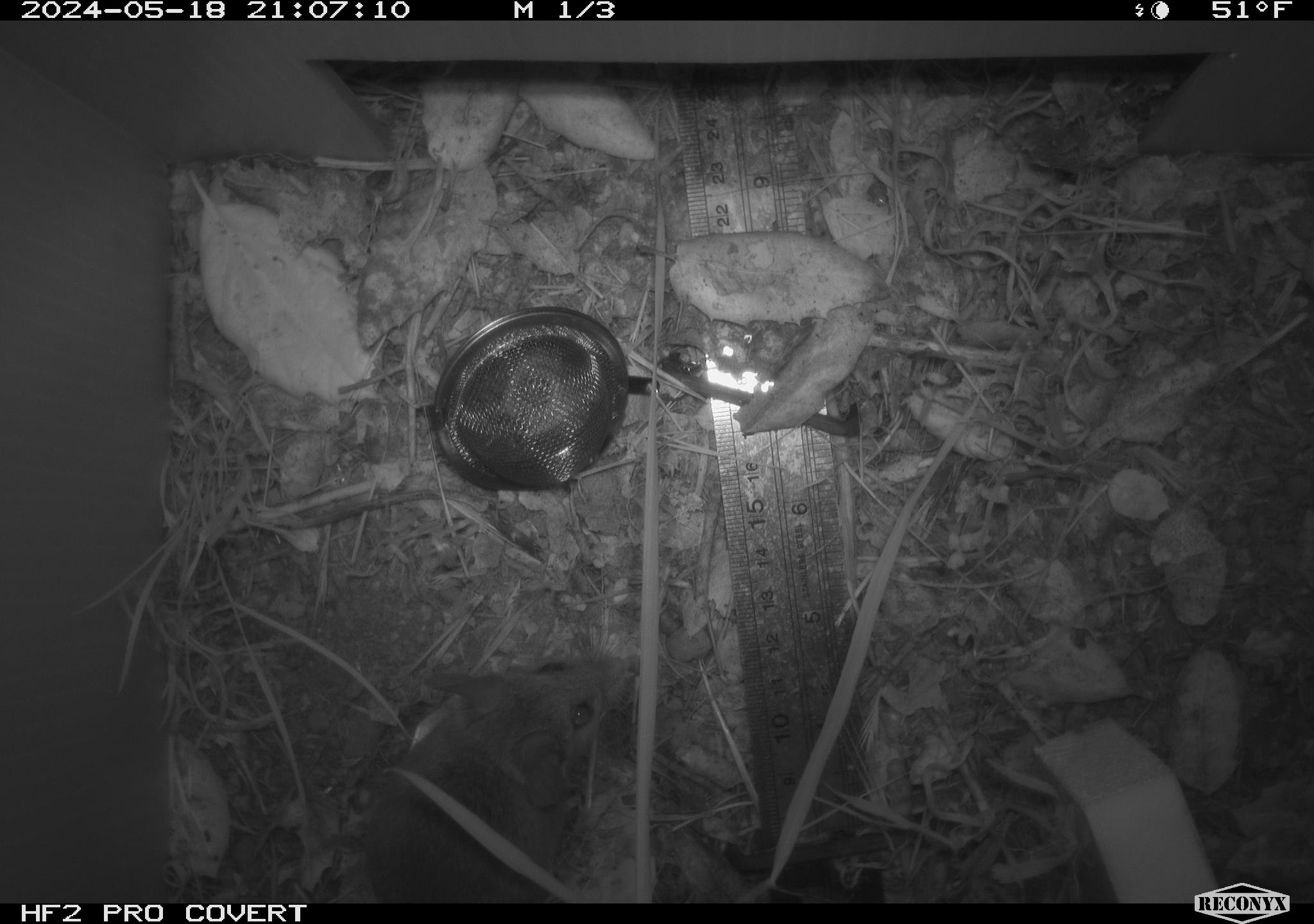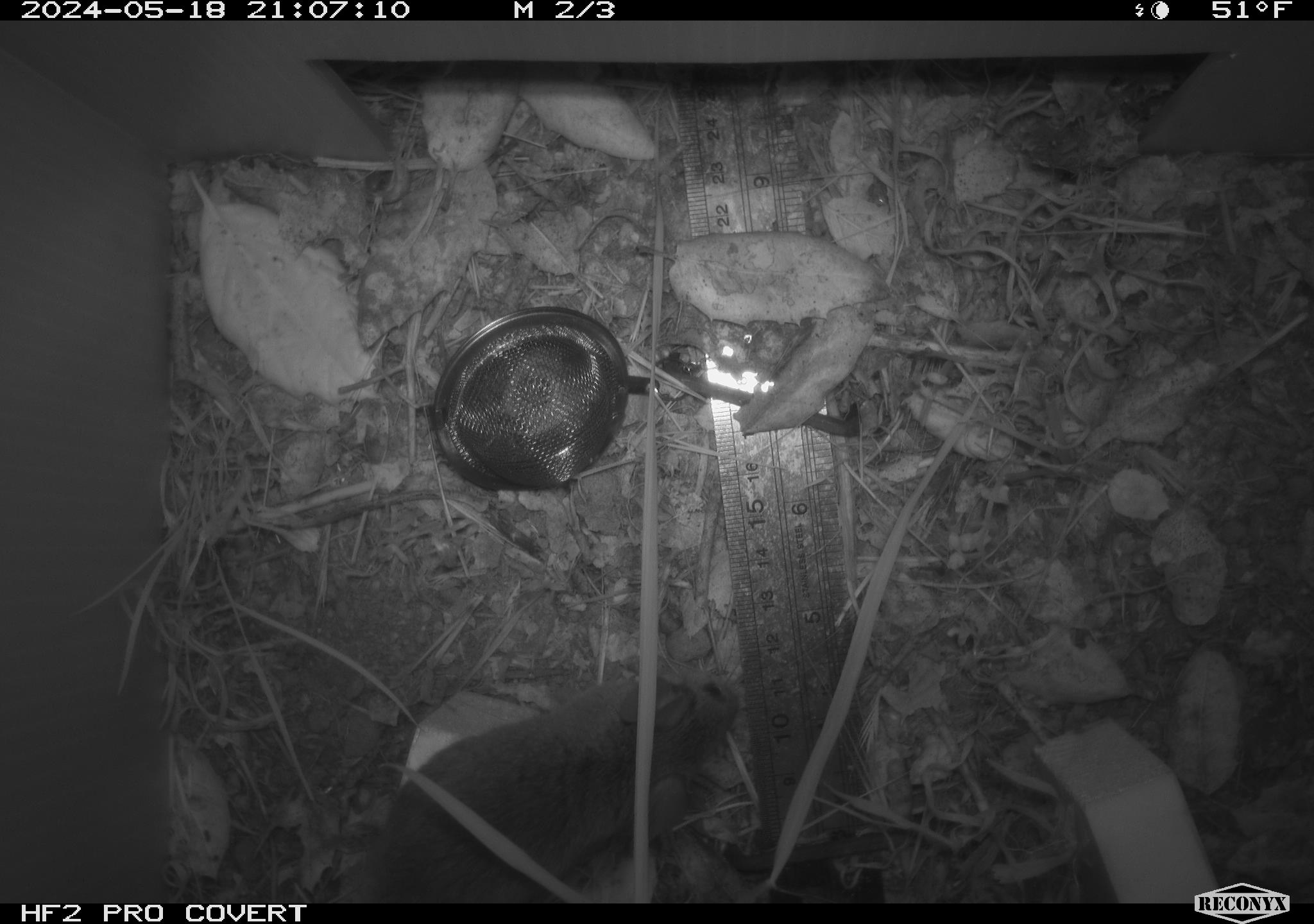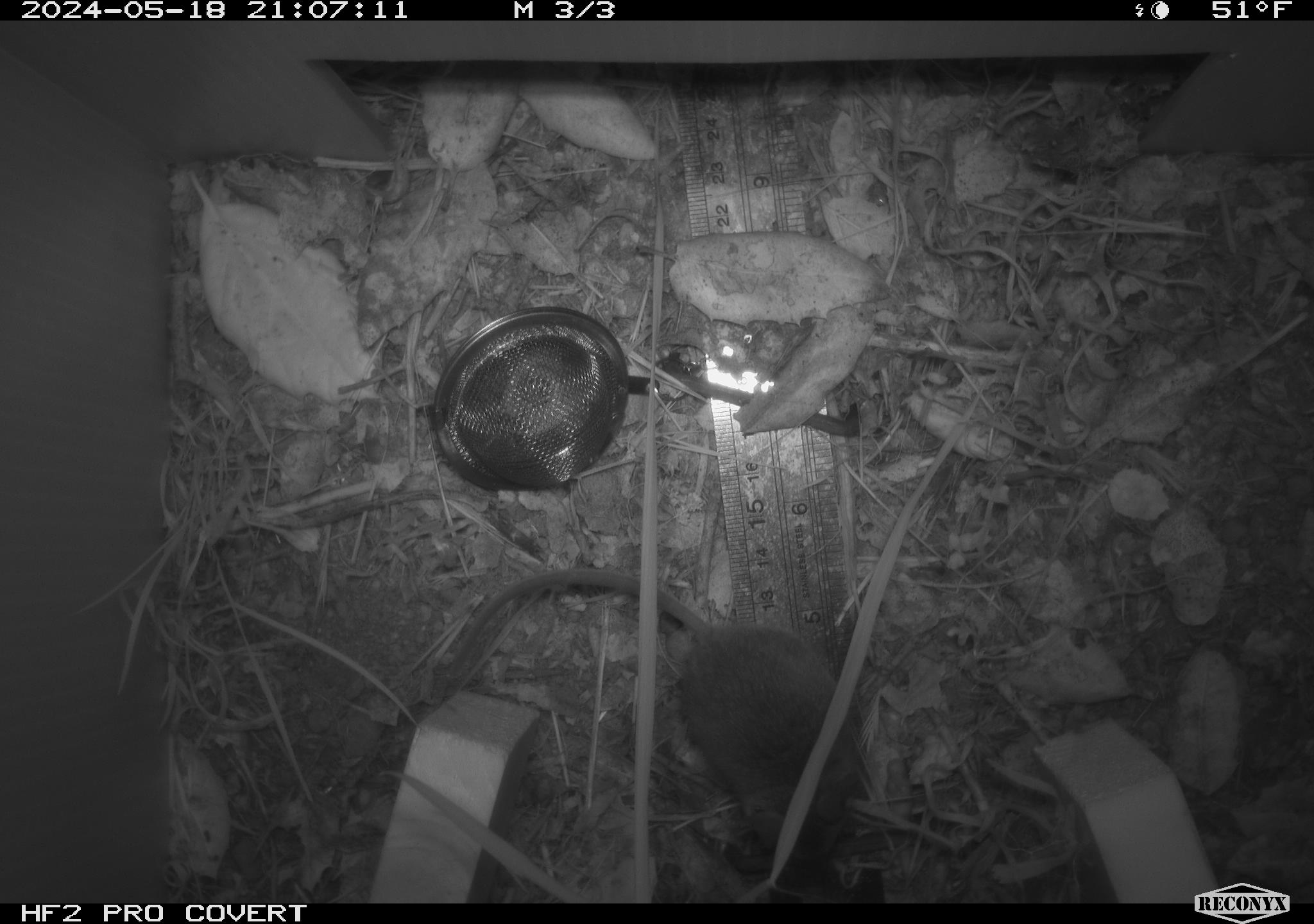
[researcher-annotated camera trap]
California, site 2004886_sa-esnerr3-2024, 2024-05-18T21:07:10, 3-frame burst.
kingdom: Animalia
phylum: Chordata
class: Mammalia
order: Rodentia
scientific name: Rodentia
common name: rodent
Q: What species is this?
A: Rodent (Rodentia).